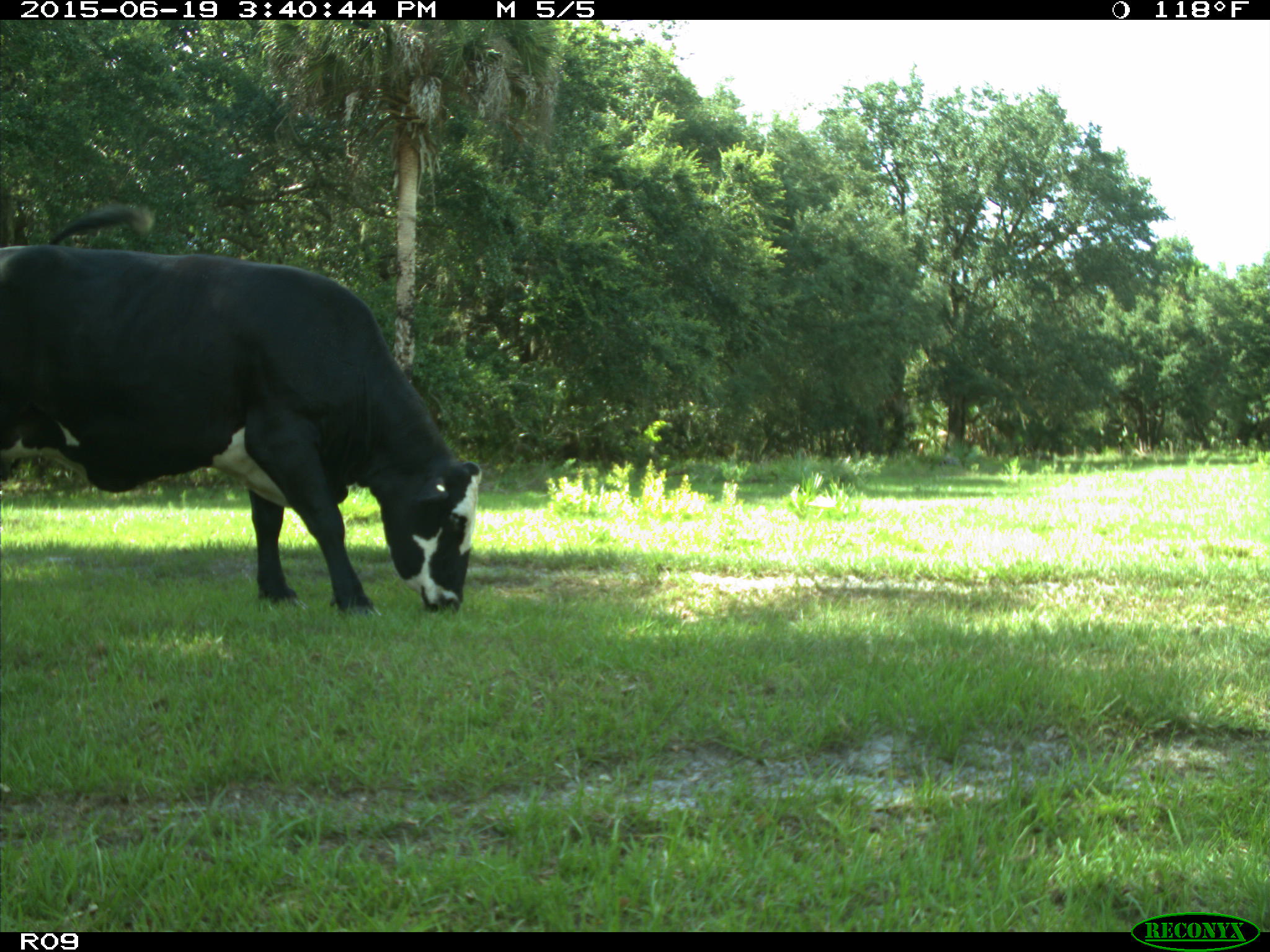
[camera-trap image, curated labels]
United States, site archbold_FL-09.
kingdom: Animalia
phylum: Chordata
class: Mammalia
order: Artiodactyla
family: Bovidae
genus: Bos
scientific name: Bos taurus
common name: domestic cow